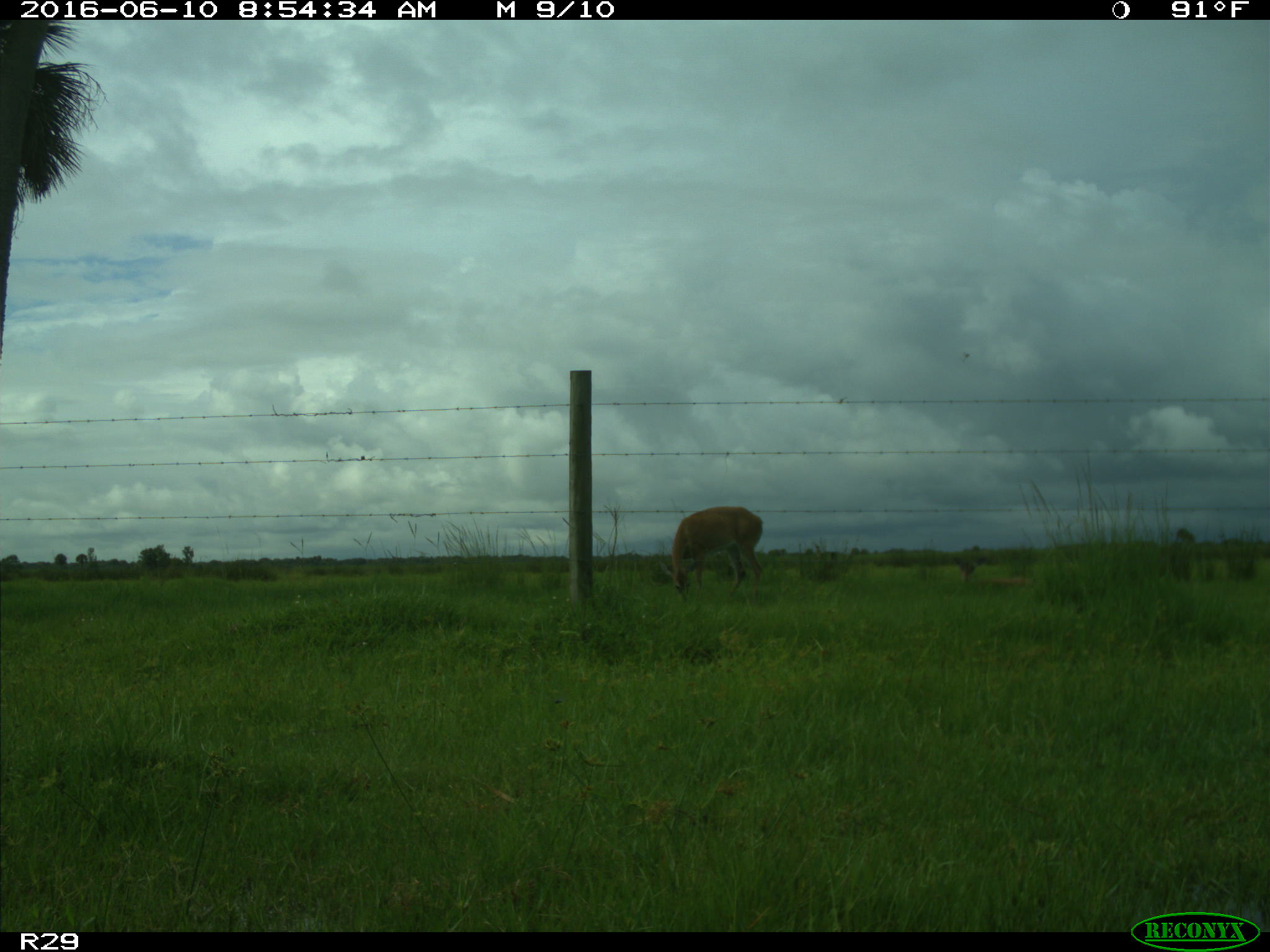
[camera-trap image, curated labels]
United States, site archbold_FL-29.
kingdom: Animalia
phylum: Chordata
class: Mammalia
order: Artiodactyla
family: Cervidae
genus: Odocoileus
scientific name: Odocoileus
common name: deer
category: unidentified deer